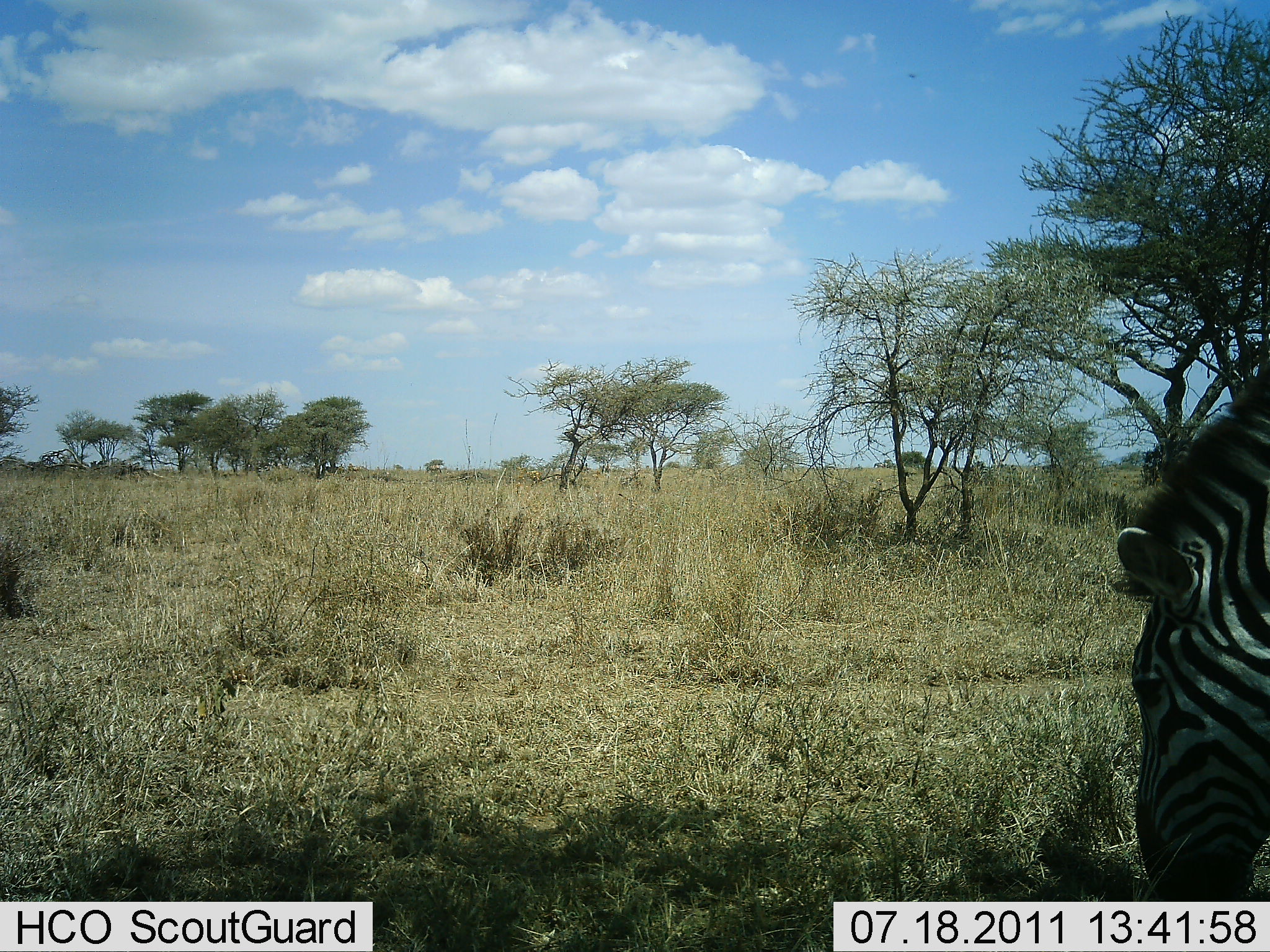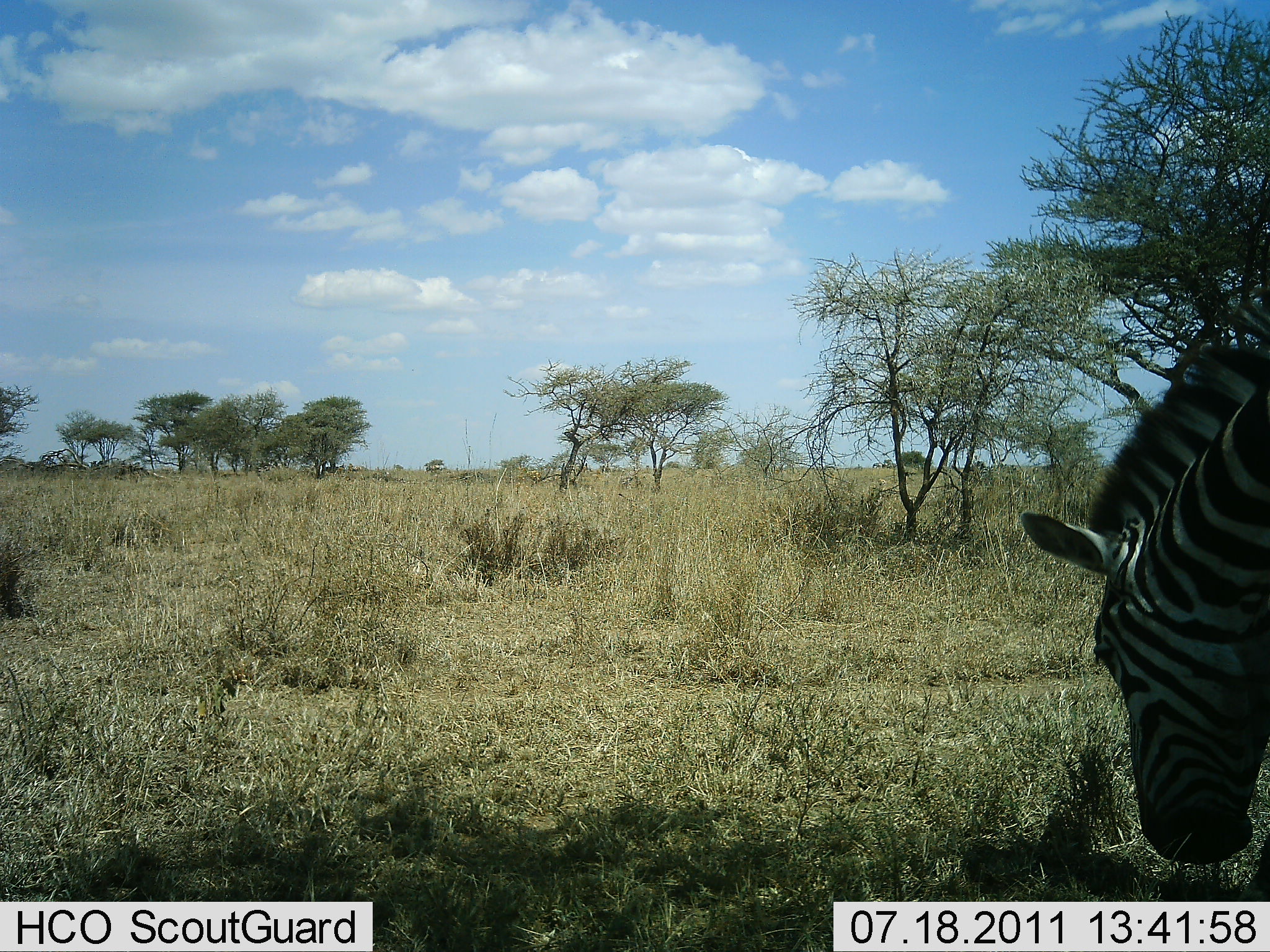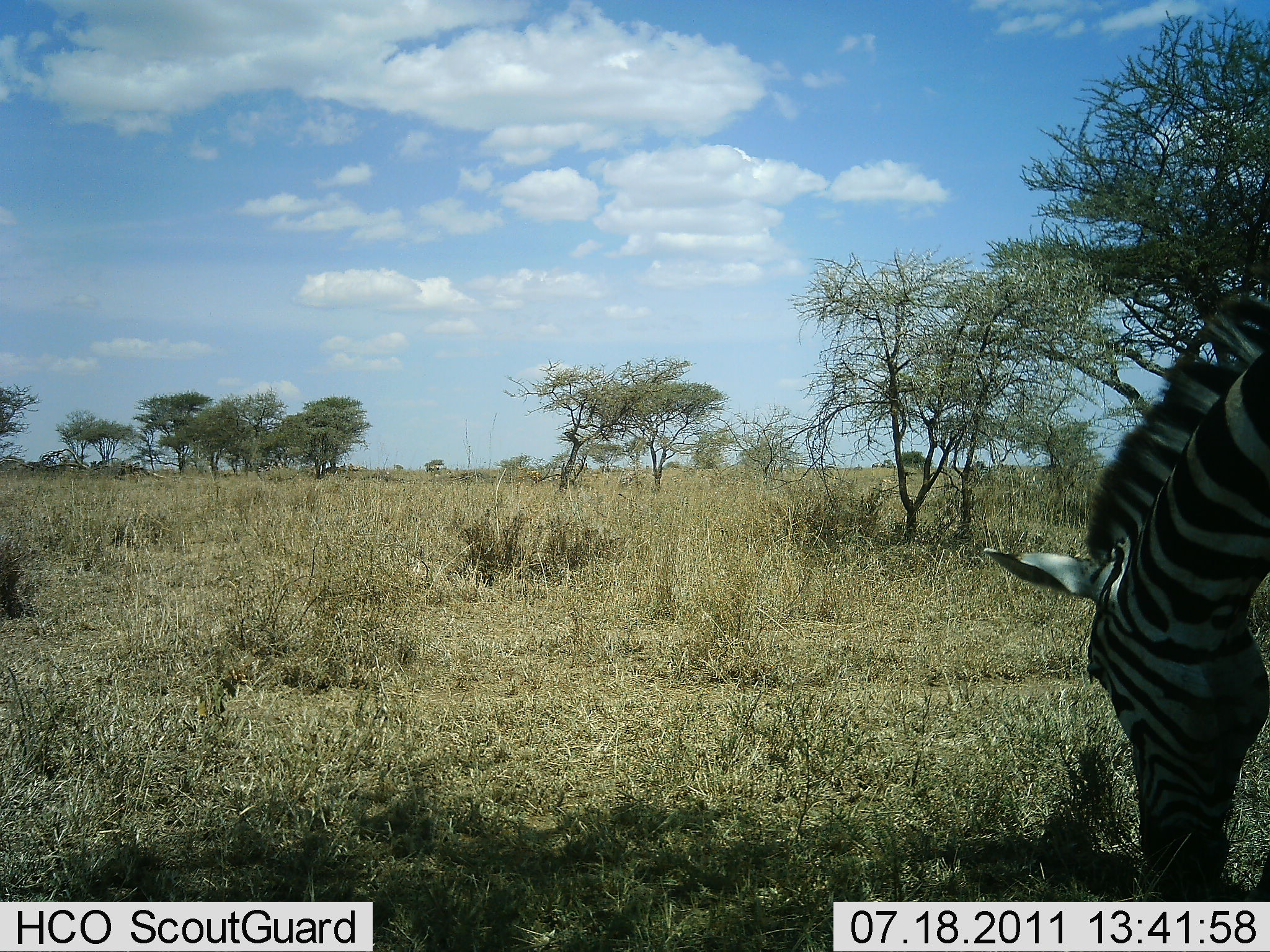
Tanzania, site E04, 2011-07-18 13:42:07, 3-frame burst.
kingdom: Animalia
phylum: Chordata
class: Mammalia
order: Perissodactyla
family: Equidae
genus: Equus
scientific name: Equus quagga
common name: plains zebra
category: zebra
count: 1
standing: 9%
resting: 0%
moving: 0%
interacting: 0%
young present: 0%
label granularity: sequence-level